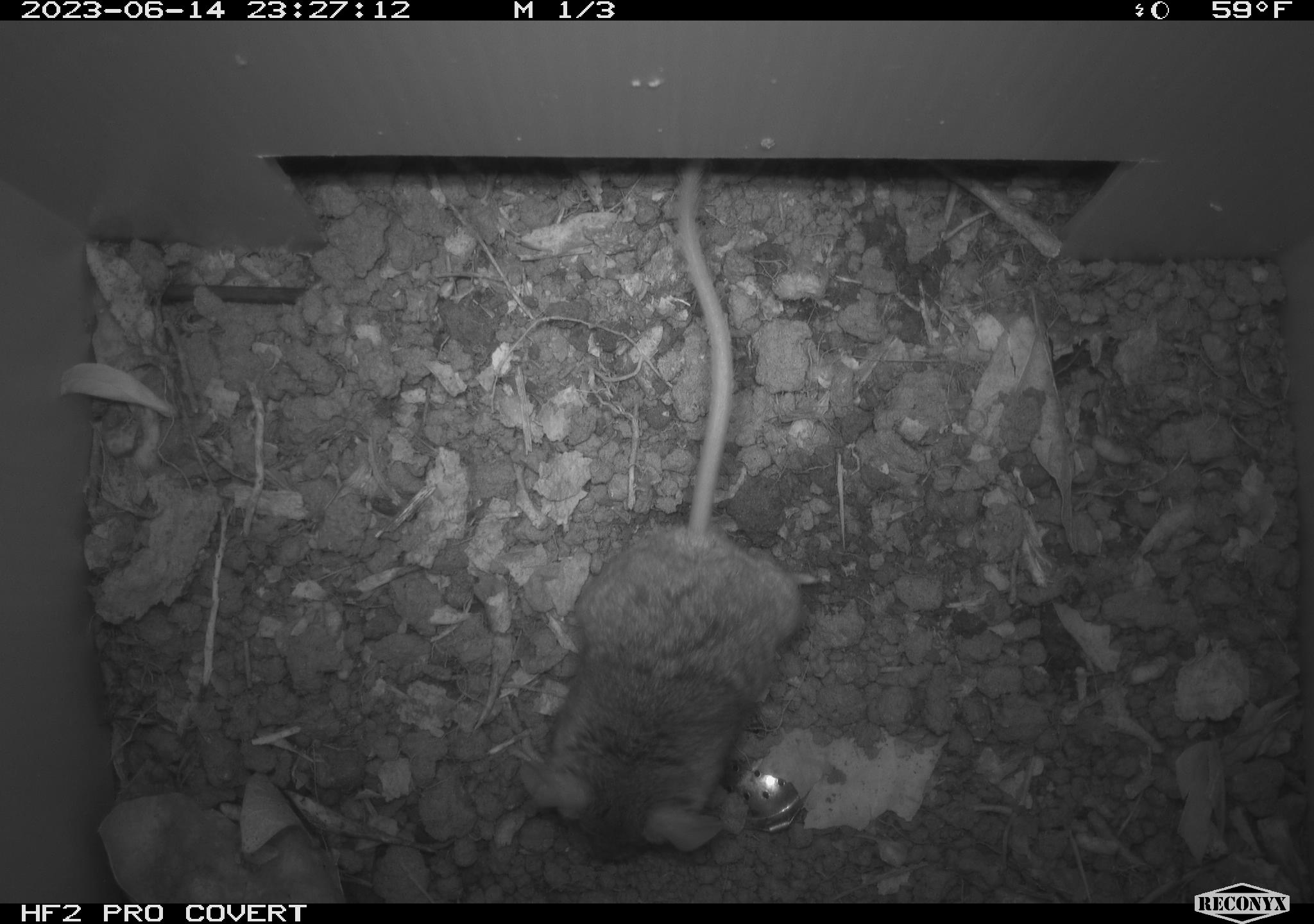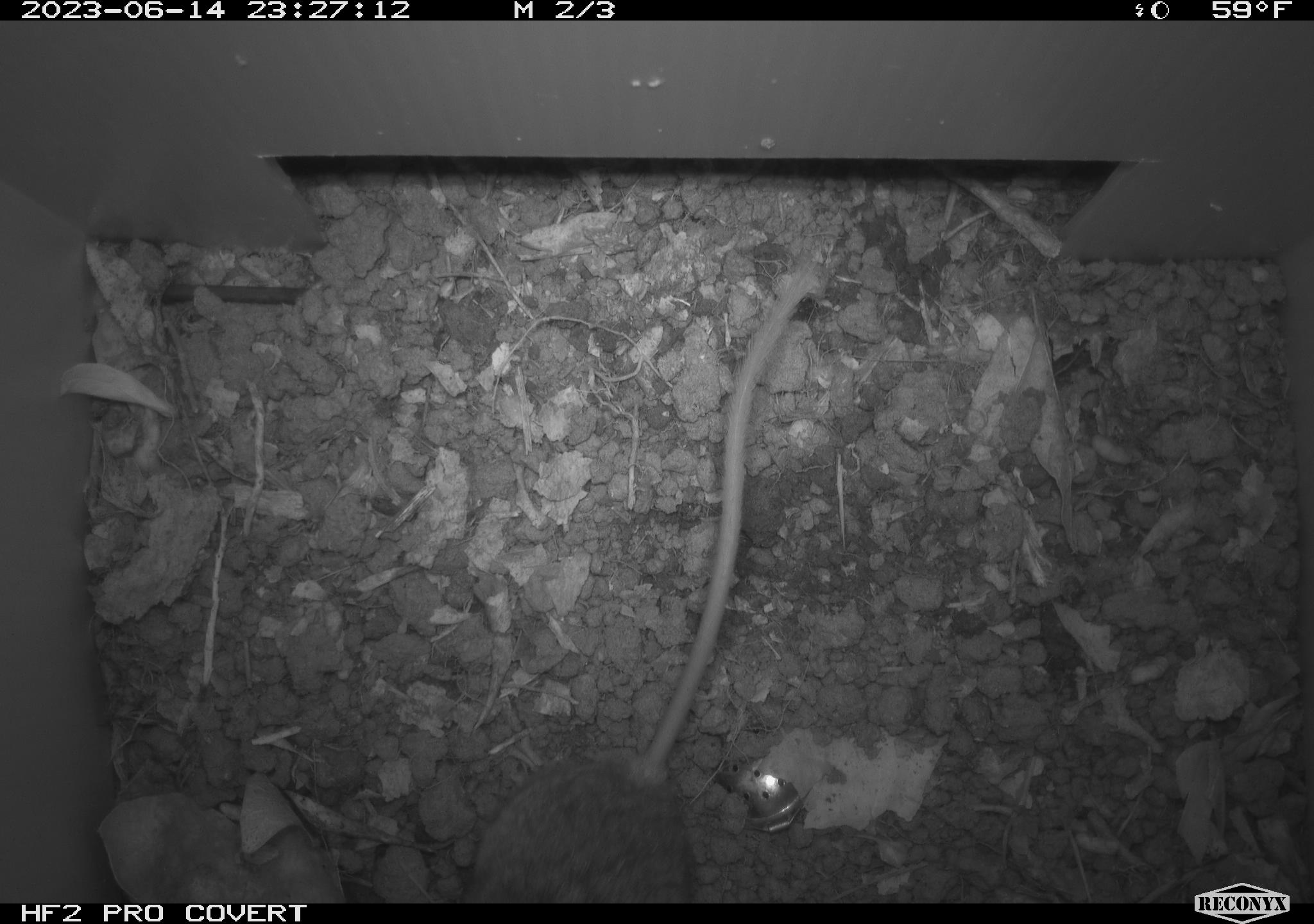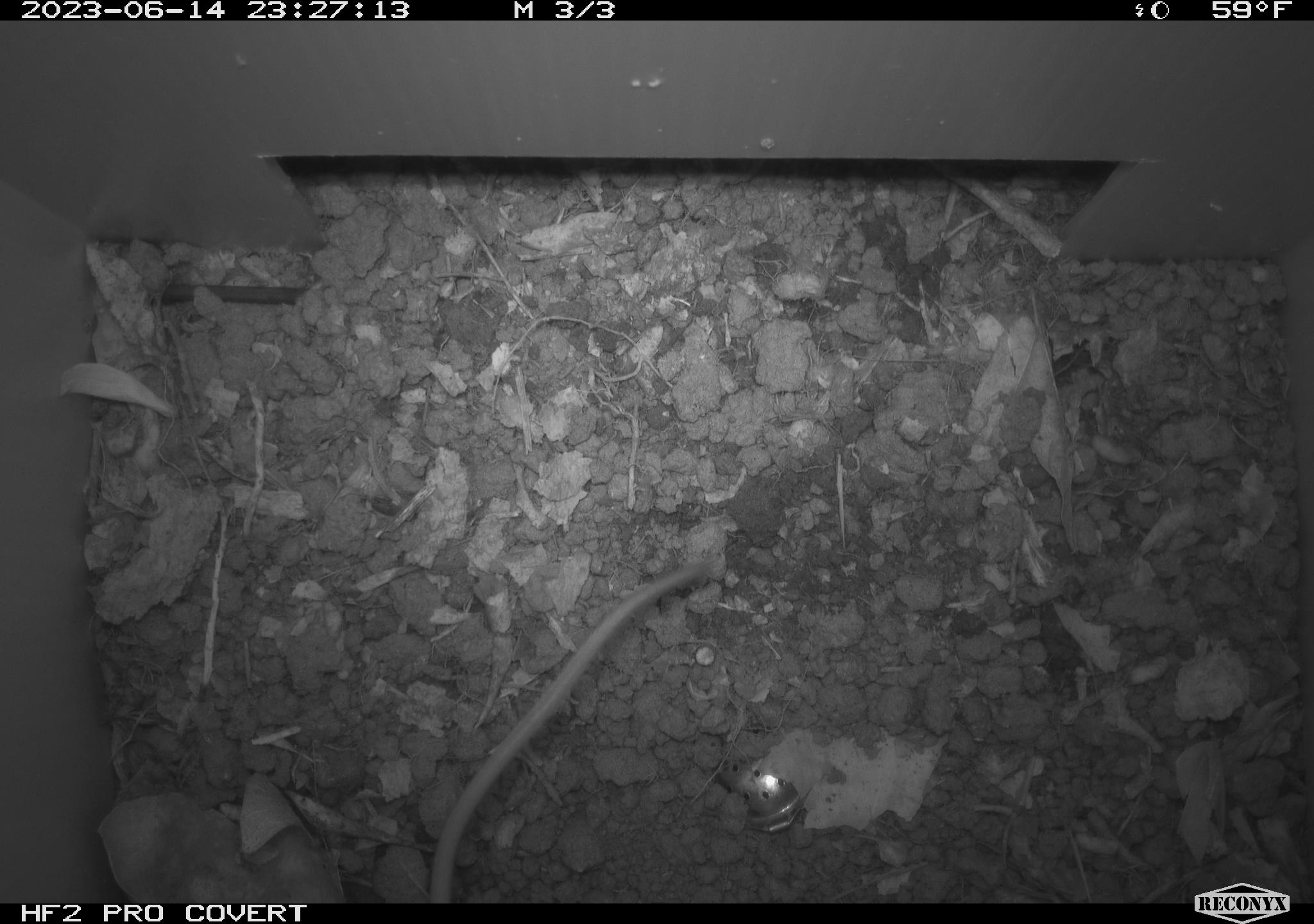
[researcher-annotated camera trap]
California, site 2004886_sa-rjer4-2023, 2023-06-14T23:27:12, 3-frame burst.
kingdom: Animalia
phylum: Chordata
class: Mammalia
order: Rodentia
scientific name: Rodentia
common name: mouse species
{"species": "mouse species (Rodentia)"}